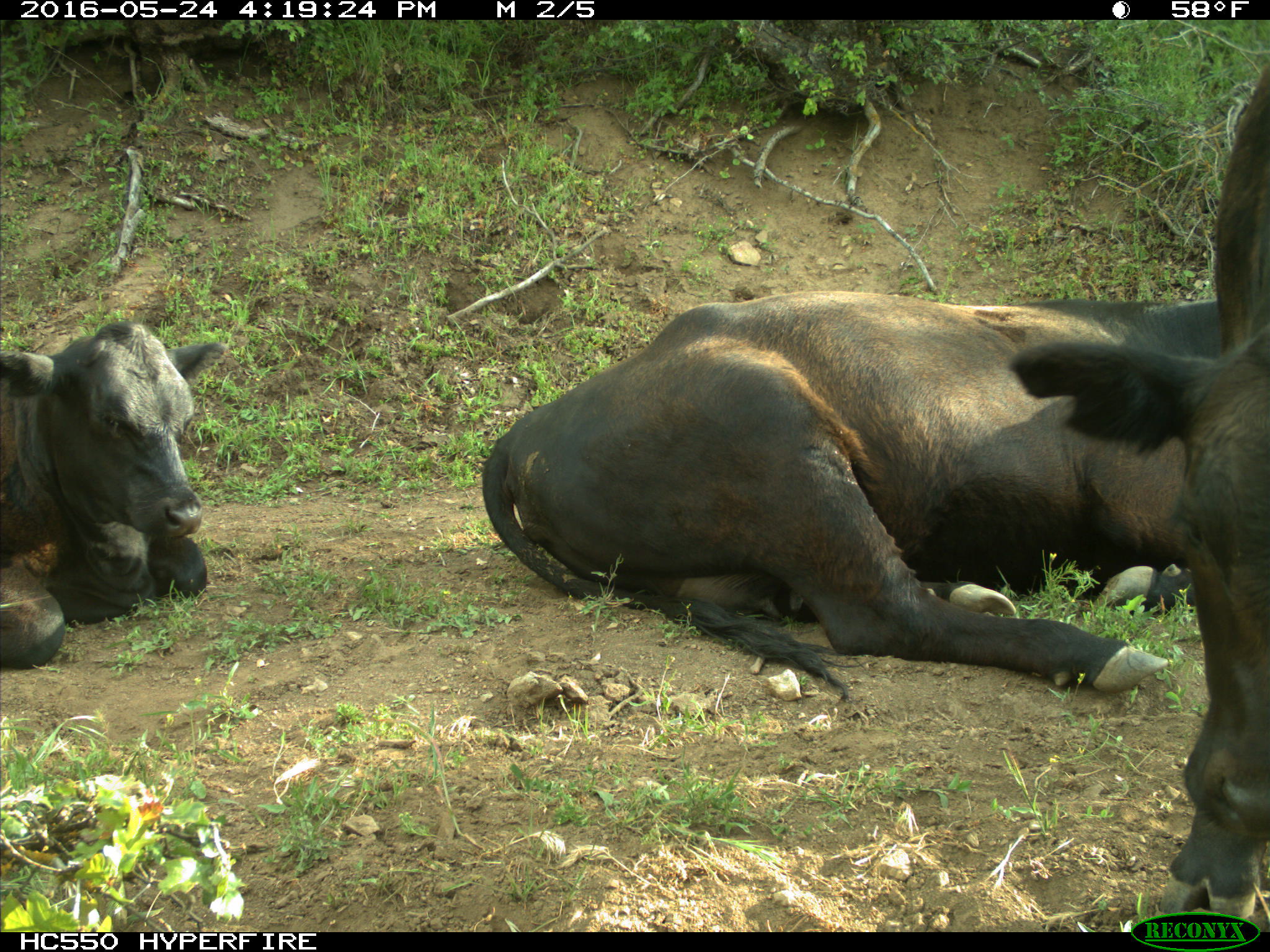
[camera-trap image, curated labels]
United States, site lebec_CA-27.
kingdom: Animalia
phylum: Chordata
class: Mammalia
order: Artiodactyla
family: Bovidae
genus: Bos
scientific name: Bos taurus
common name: domestic cow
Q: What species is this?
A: Bos taurus (domestic cow).